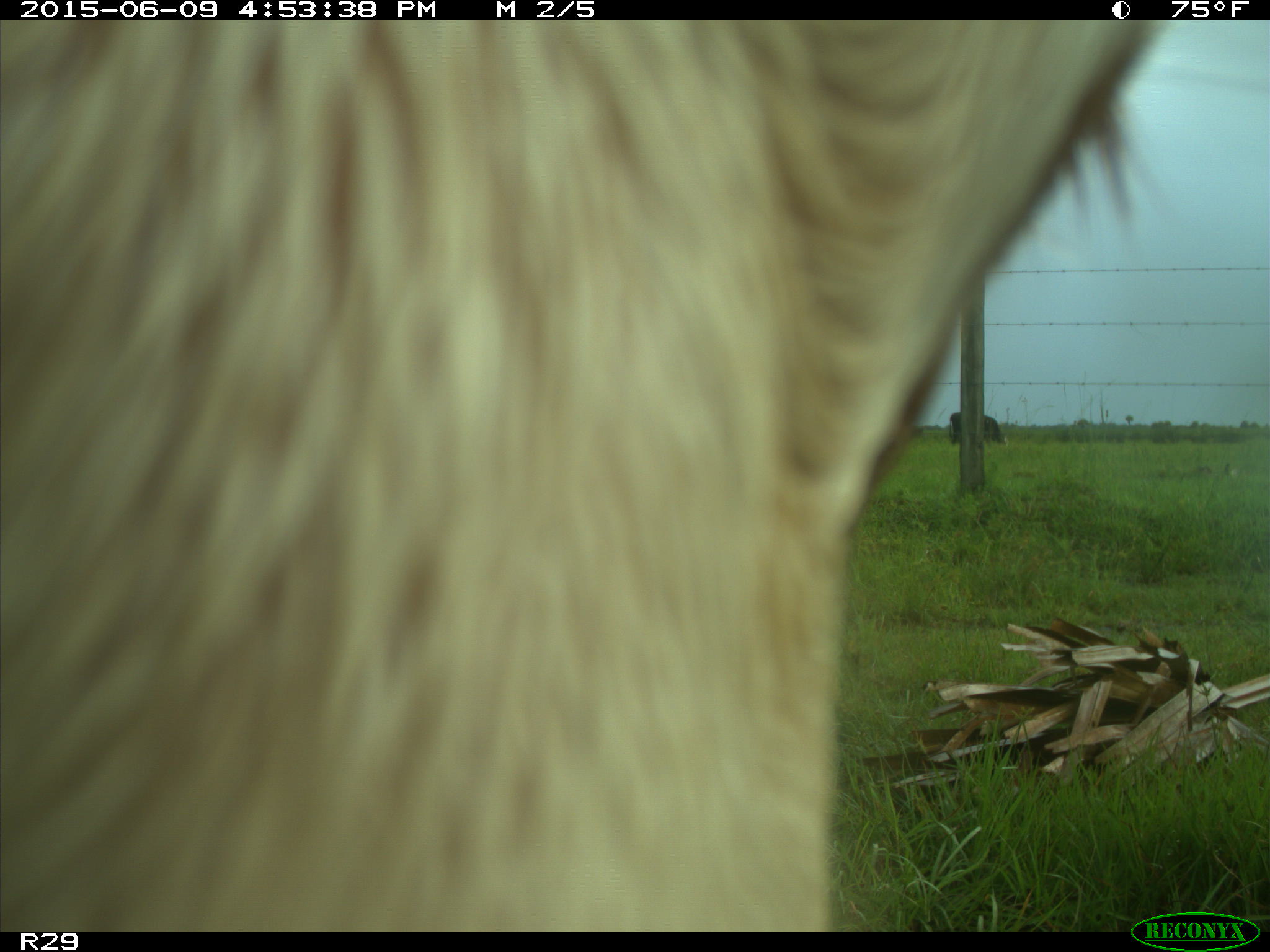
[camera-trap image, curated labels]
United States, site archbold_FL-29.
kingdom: Animalia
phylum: Chordata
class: Mammalia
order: Artiodactyla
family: Bovidae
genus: Bos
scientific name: Bos taurus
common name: domestic cow